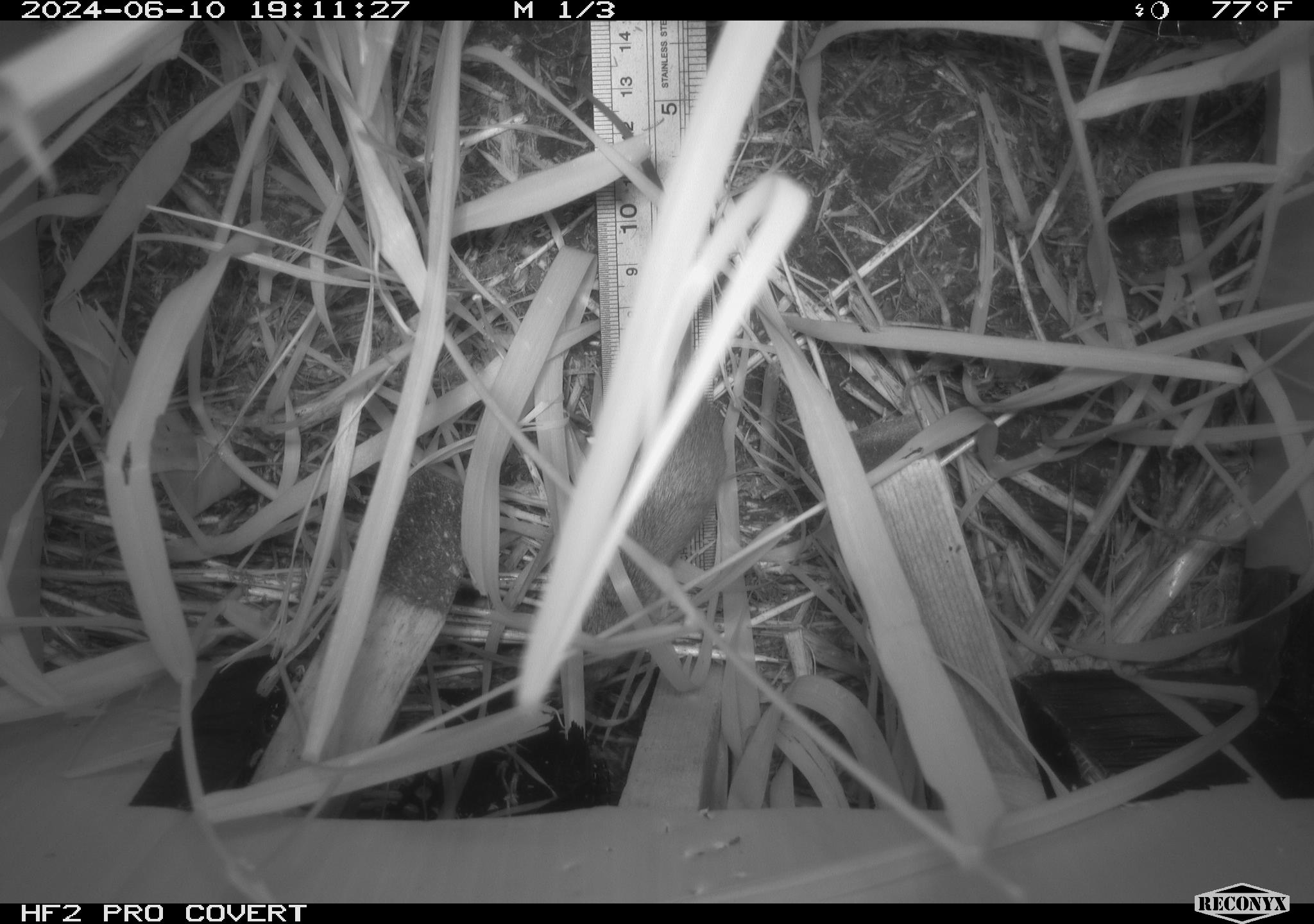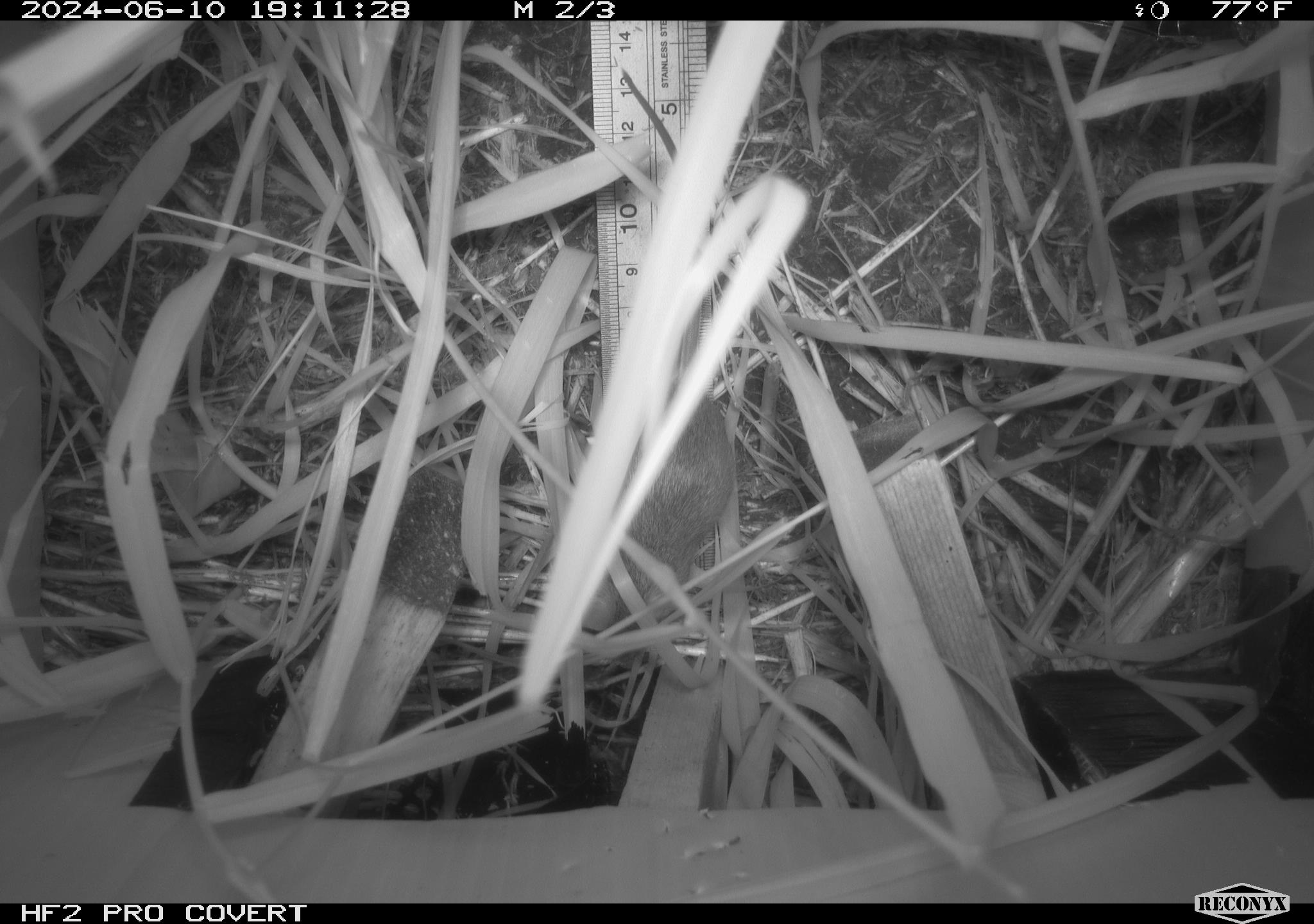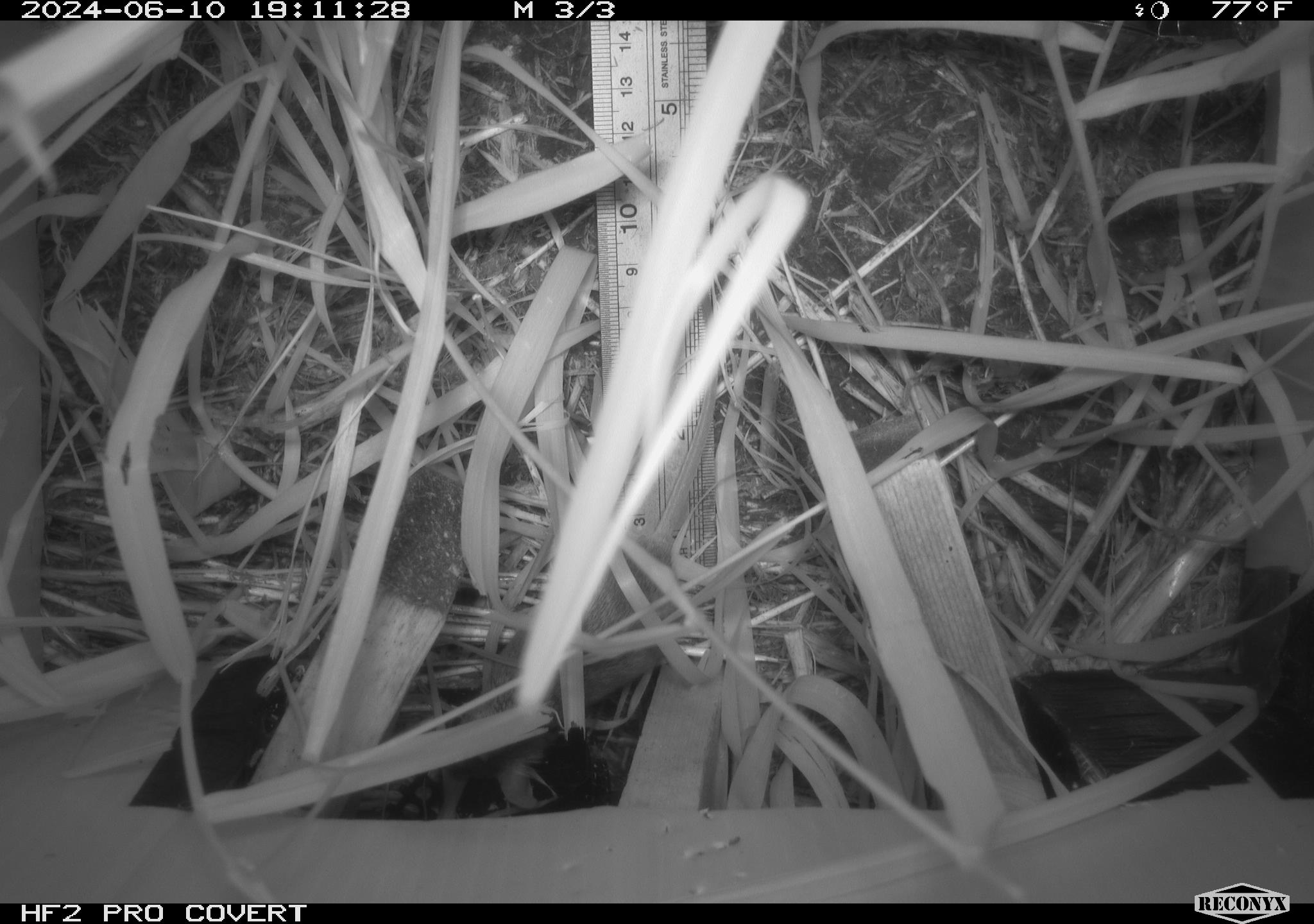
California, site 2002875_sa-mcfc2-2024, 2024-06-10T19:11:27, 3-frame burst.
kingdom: Animalia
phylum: Chordata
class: Mammalia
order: Rodentia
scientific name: Rodentia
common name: rodent